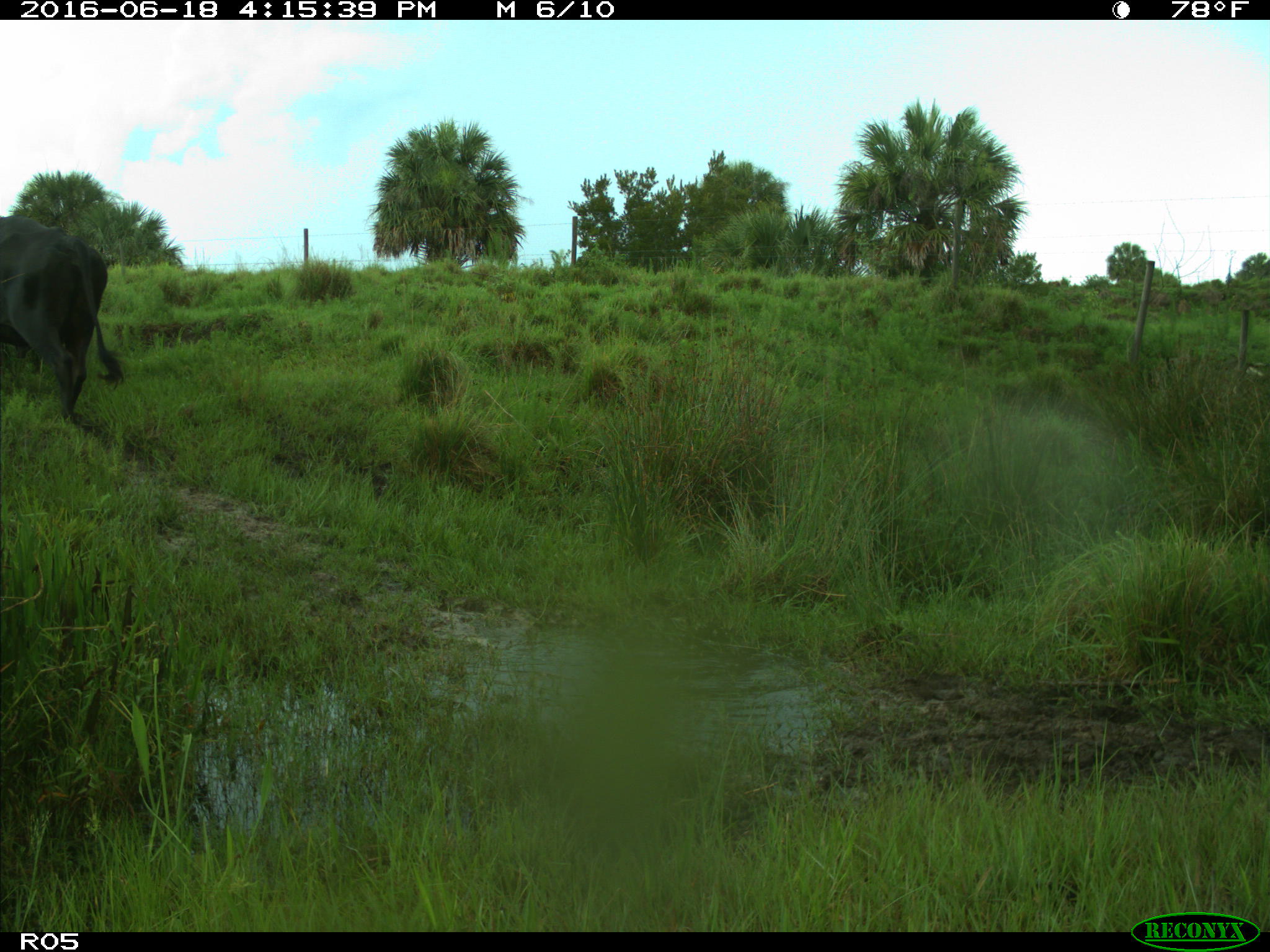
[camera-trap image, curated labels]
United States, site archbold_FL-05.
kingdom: Animalia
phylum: Chordata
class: Mammalia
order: Artiodactyla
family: Bovidae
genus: Bos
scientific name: Bos taurus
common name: domestic cow